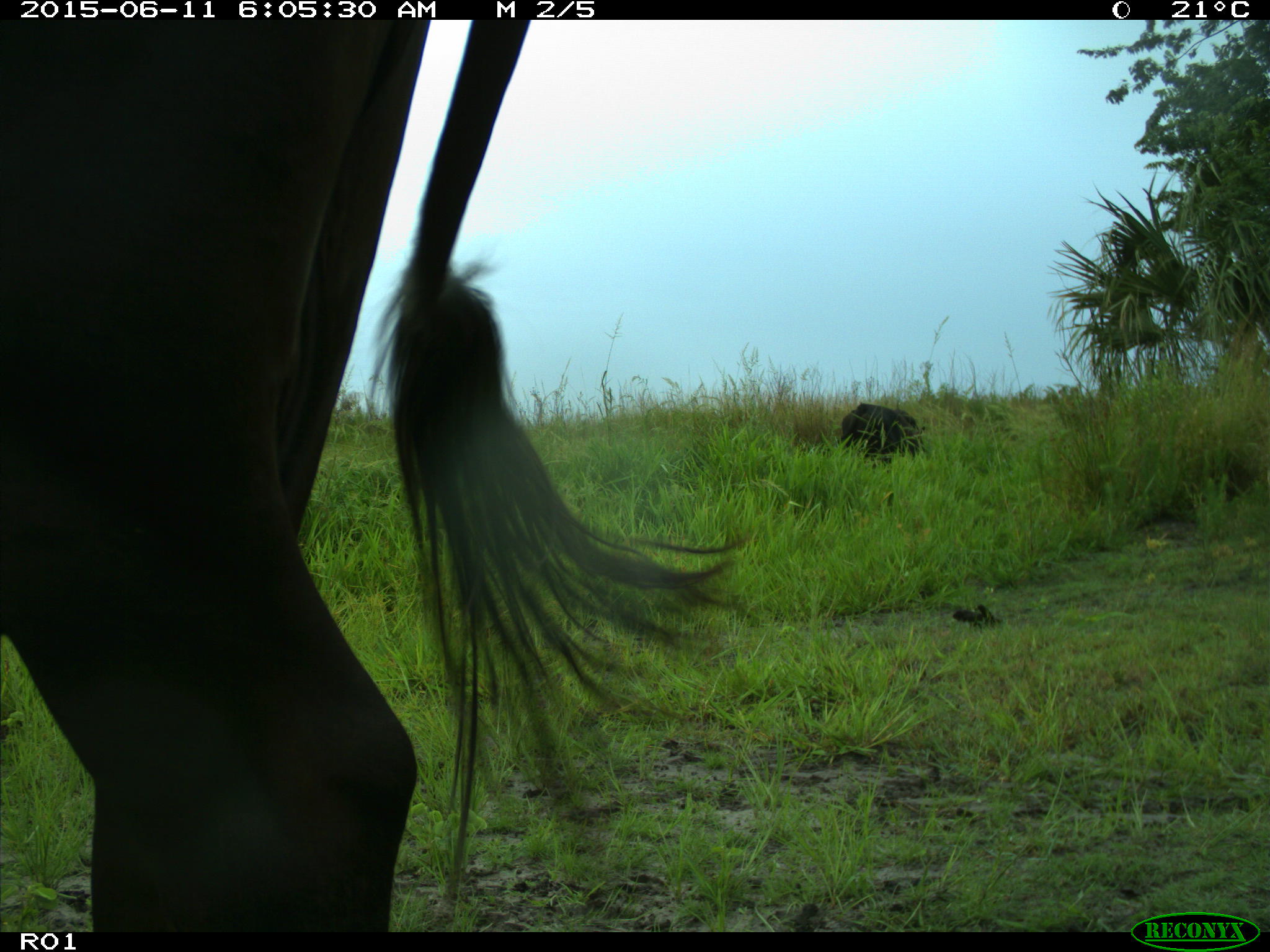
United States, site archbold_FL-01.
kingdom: Animalia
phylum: Chordata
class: Mammalia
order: Artiodactyla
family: Bovidae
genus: Bos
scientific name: Bos taurus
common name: domestic cow